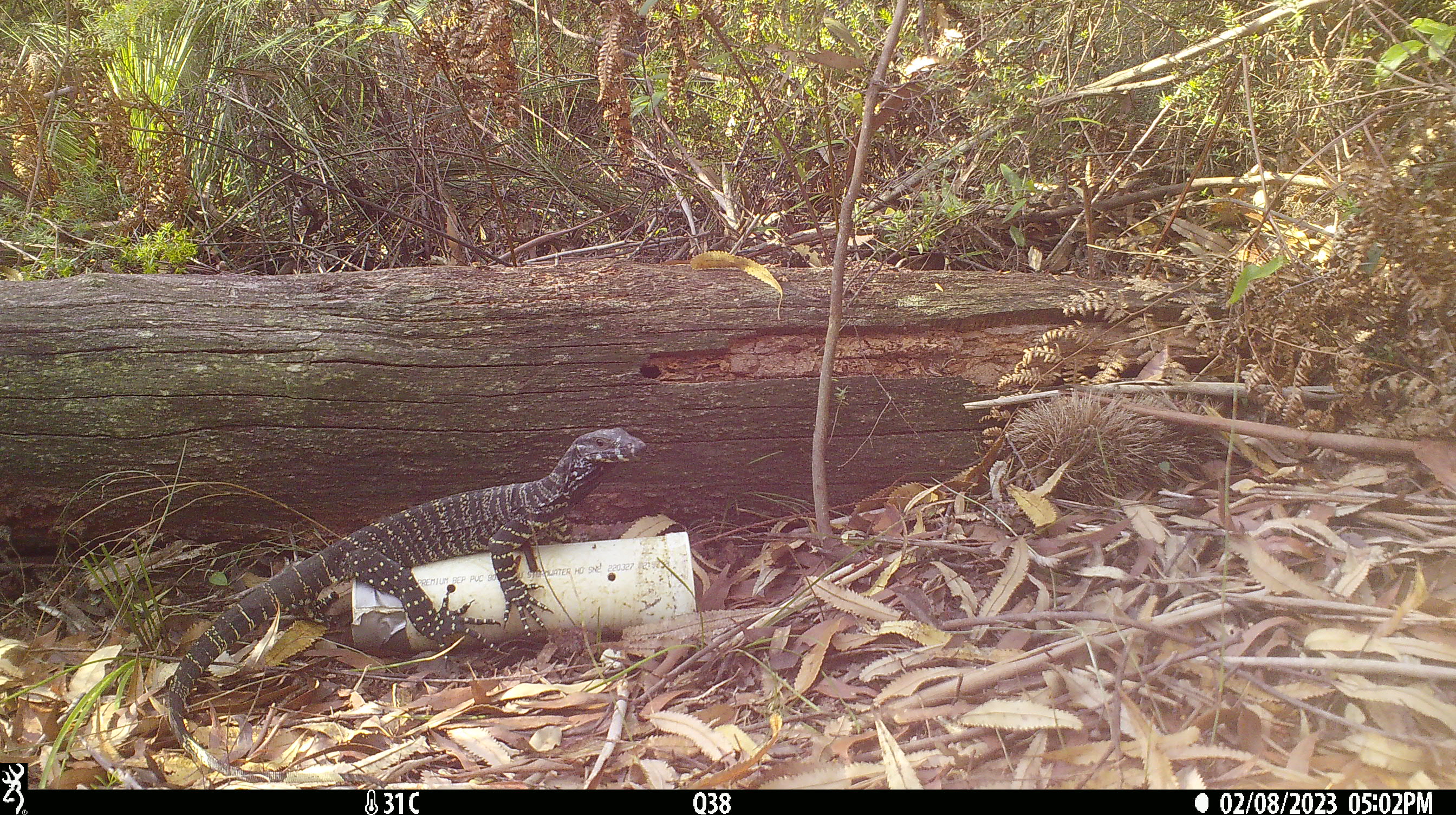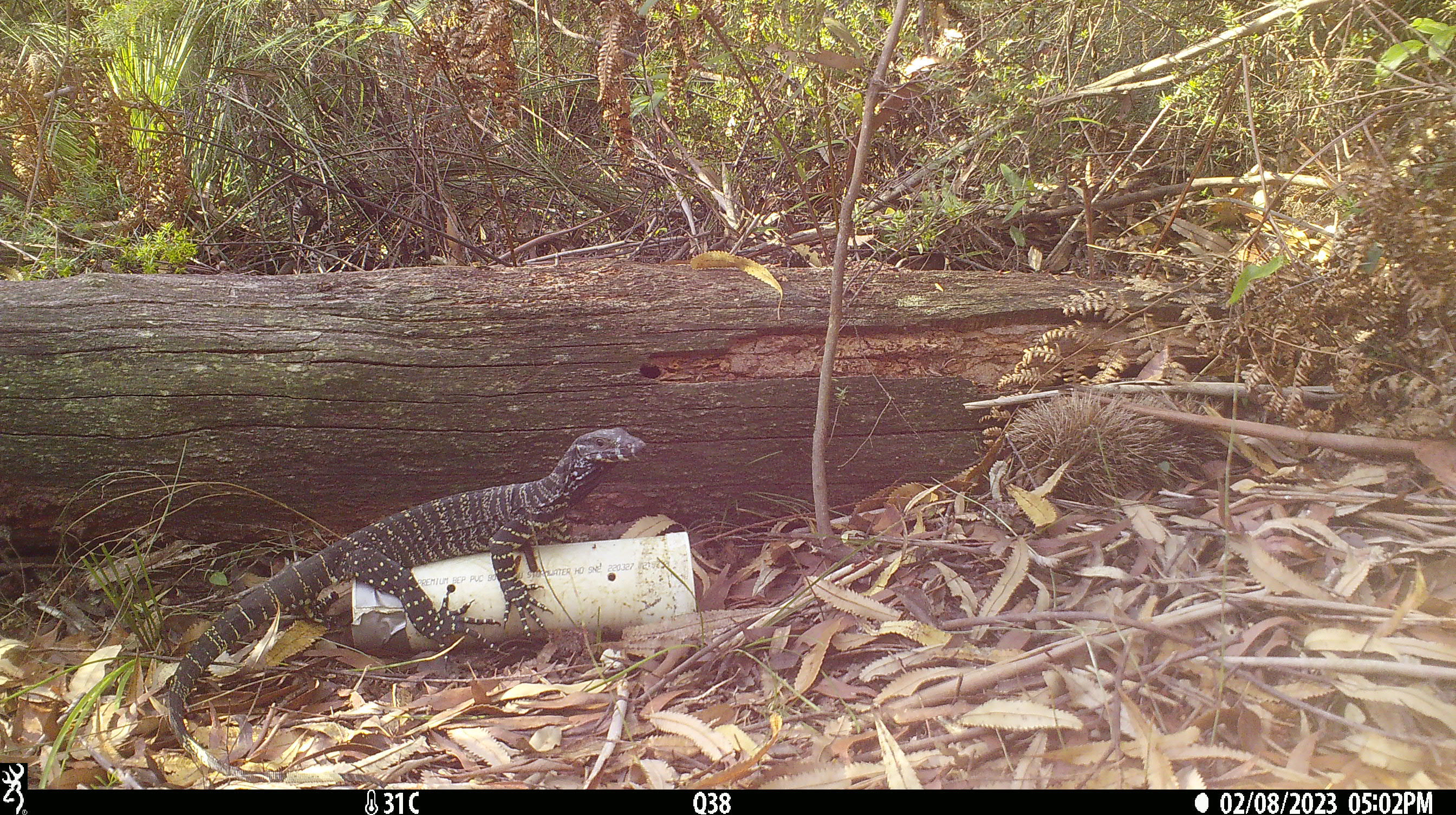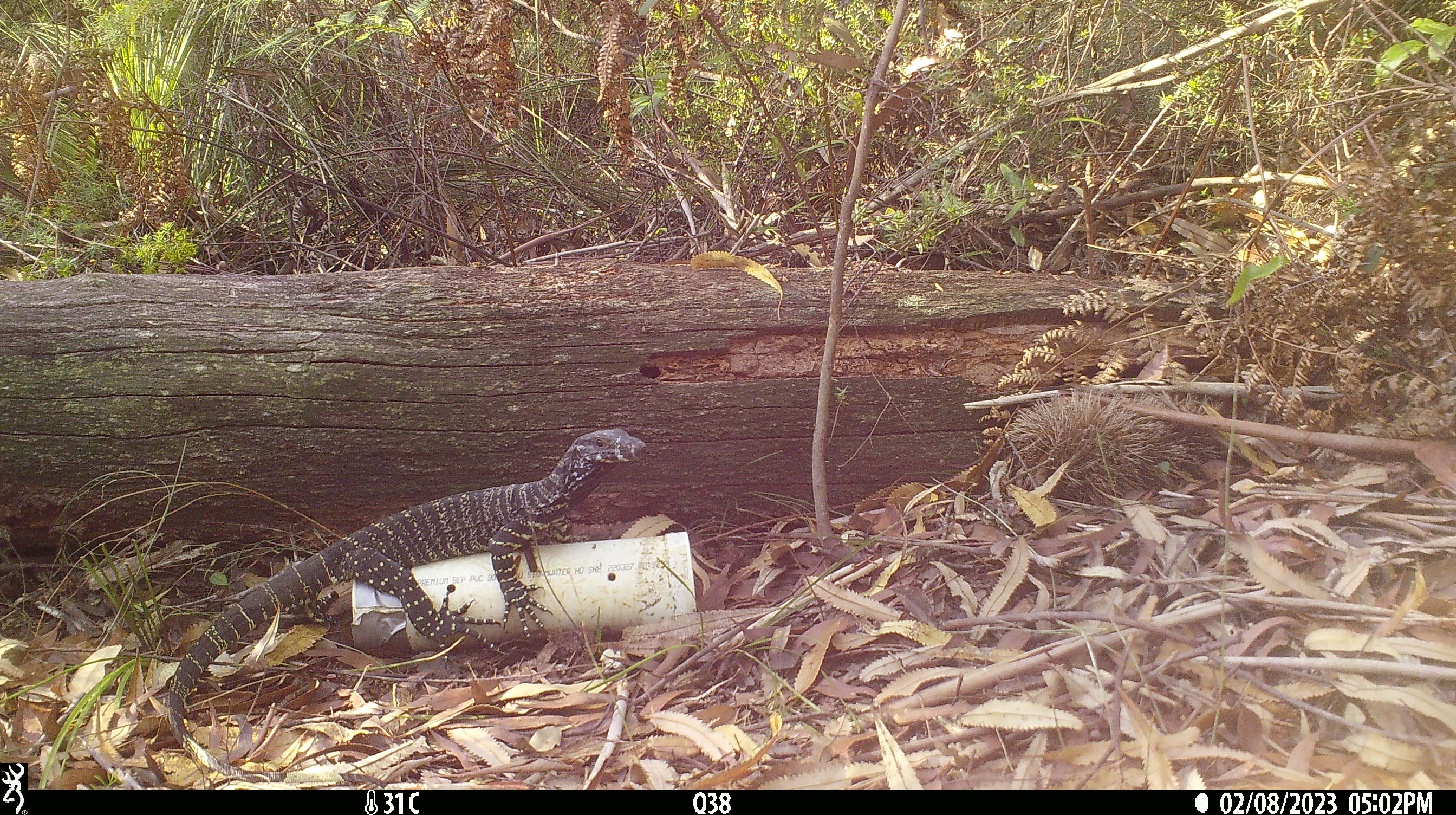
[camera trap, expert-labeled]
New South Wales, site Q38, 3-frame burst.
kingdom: Animalia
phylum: Chordata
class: Reptilia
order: Squamata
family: Varanidae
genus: Varanus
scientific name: Varanus varius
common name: lace monitor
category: goanna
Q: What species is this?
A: Goanna (lace monitor) (Varanus varius).